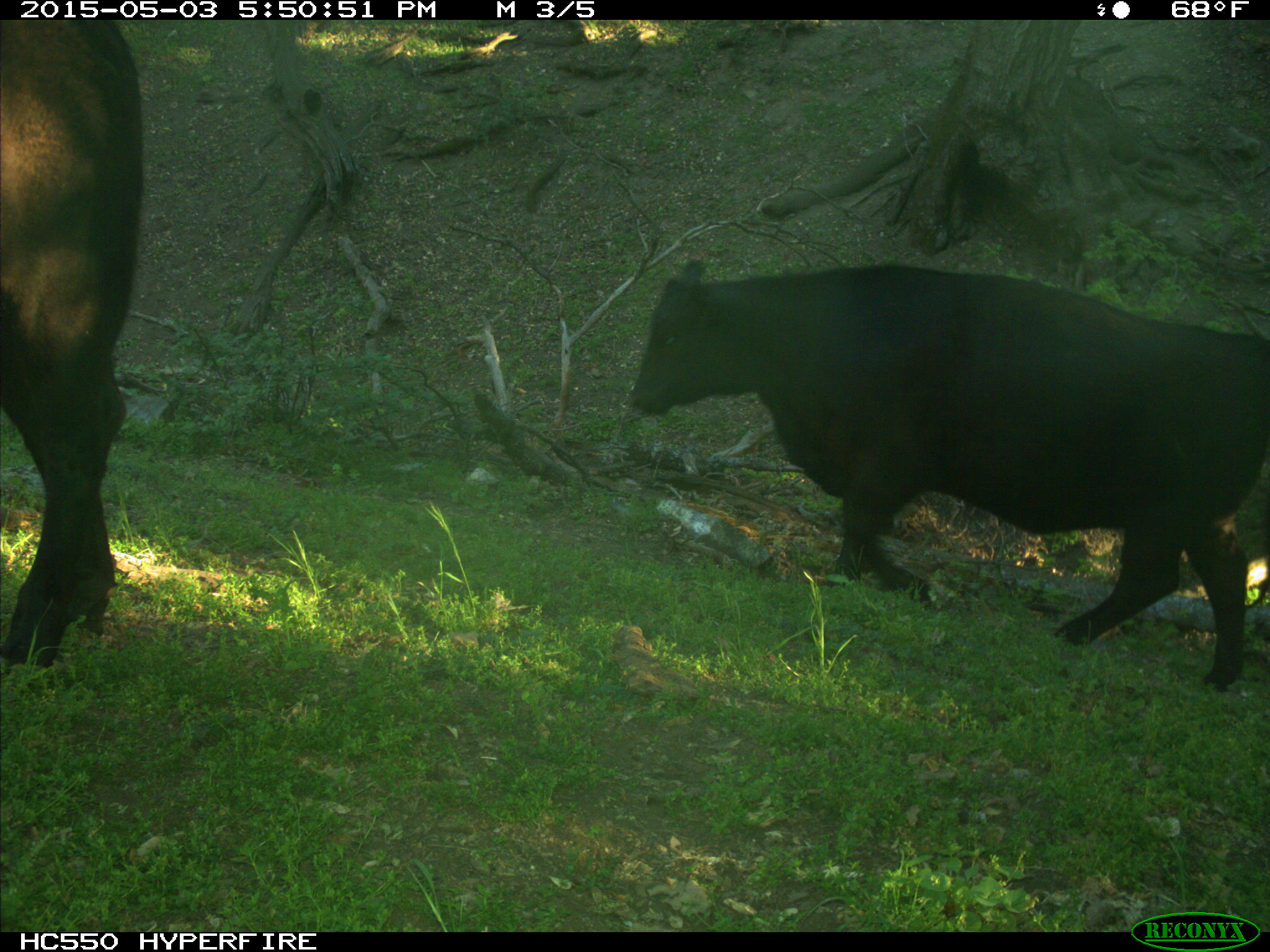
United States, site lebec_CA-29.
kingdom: Animalia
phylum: Chordata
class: Mammalia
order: Artiodactyla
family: Bovidae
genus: Bos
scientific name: Bos taurus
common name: domestic cow